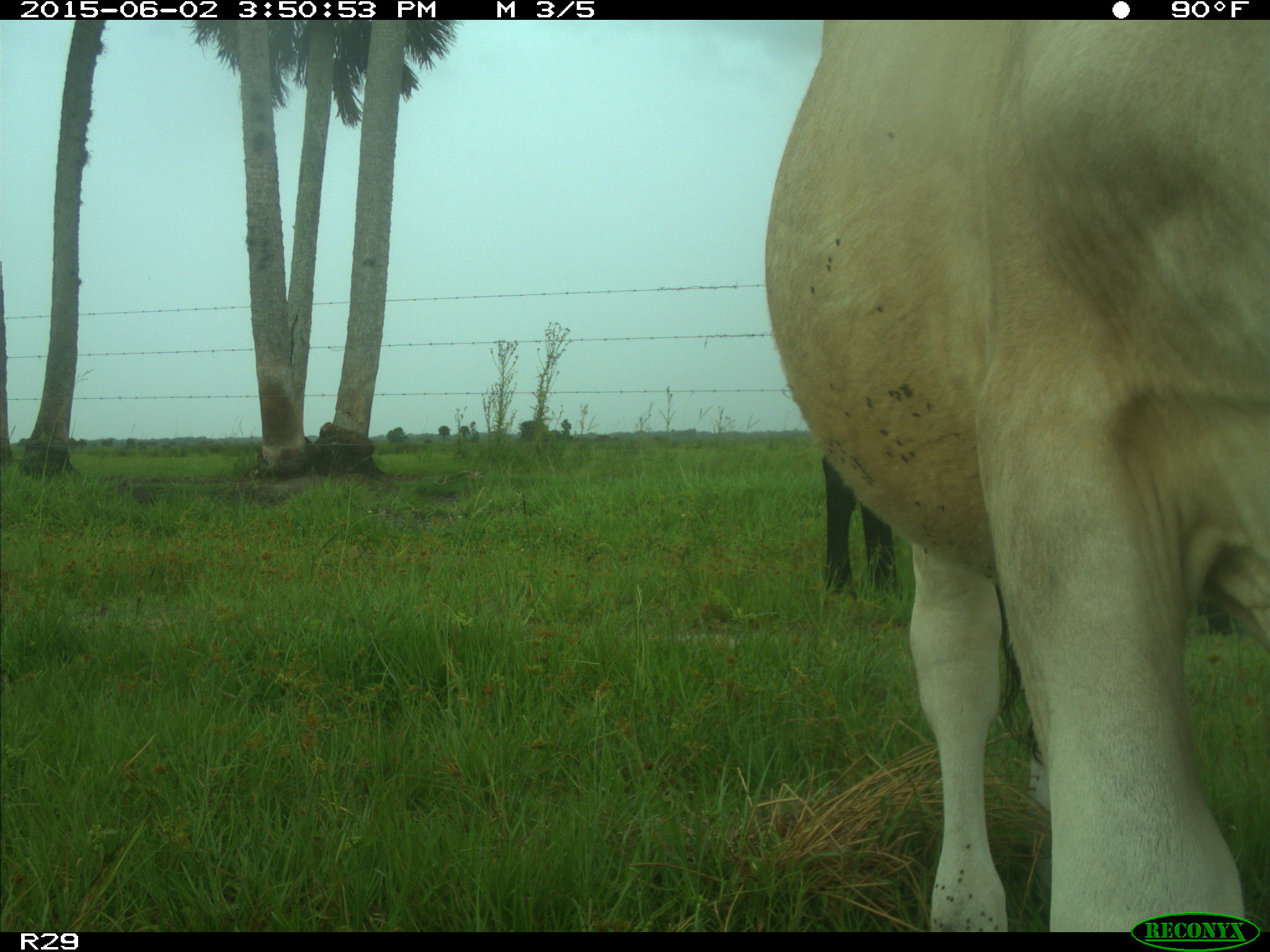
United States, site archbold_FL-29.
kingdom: Animalia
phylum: Chordata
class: Mammalia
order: Artiodactyla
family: Bovidae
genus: Bos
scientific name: Bos taurus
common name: domestic cow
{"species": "Bos taurus (domestic cow)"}